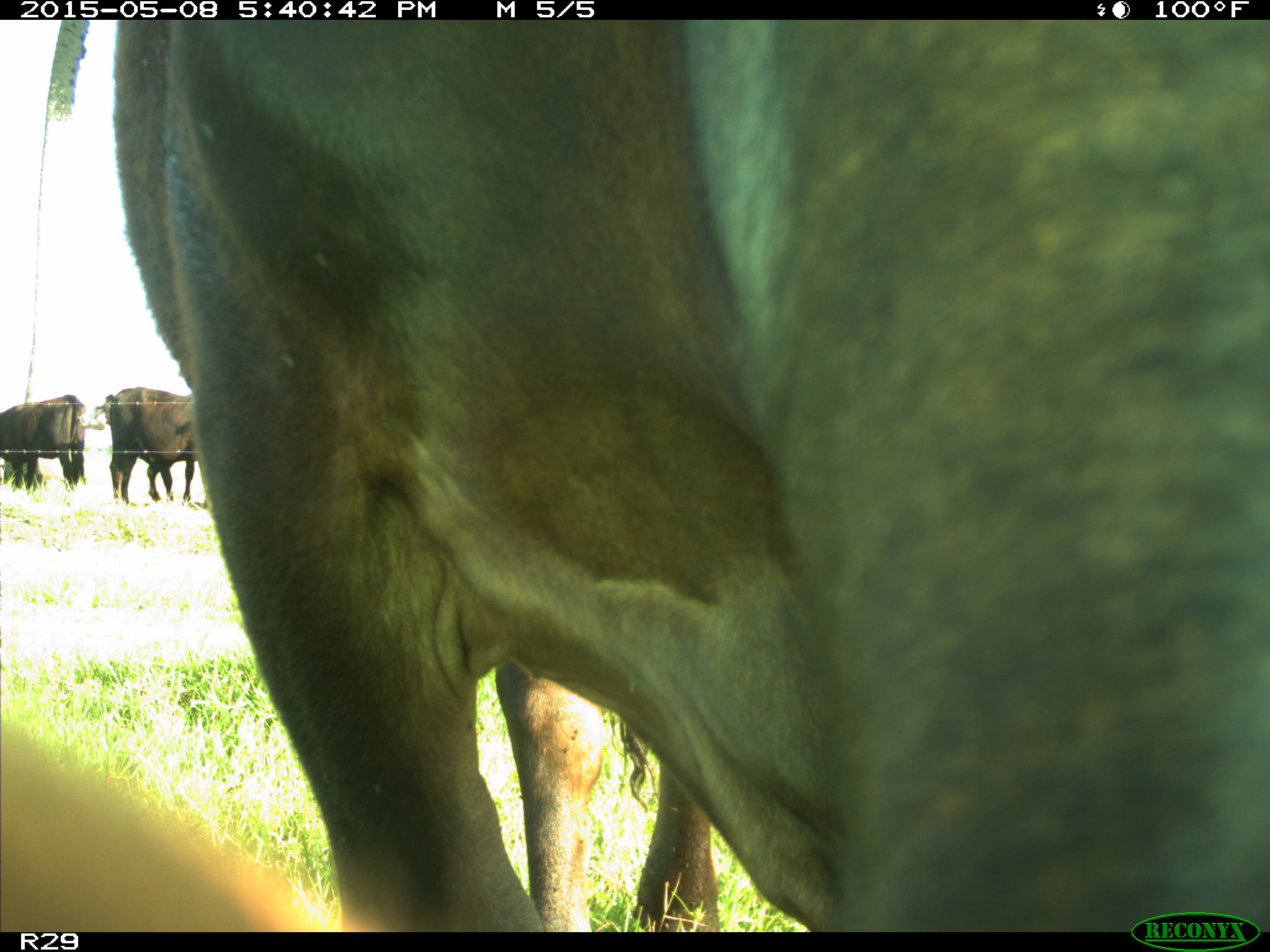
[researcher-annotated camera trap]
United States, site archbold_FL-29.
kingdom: Animalia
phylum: Chordata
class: Mammalia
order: Artiodactyla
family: Bovidae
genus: Bos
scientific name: Bos taurus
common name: domestic cow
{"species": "Bos taurus (domestic cow)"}